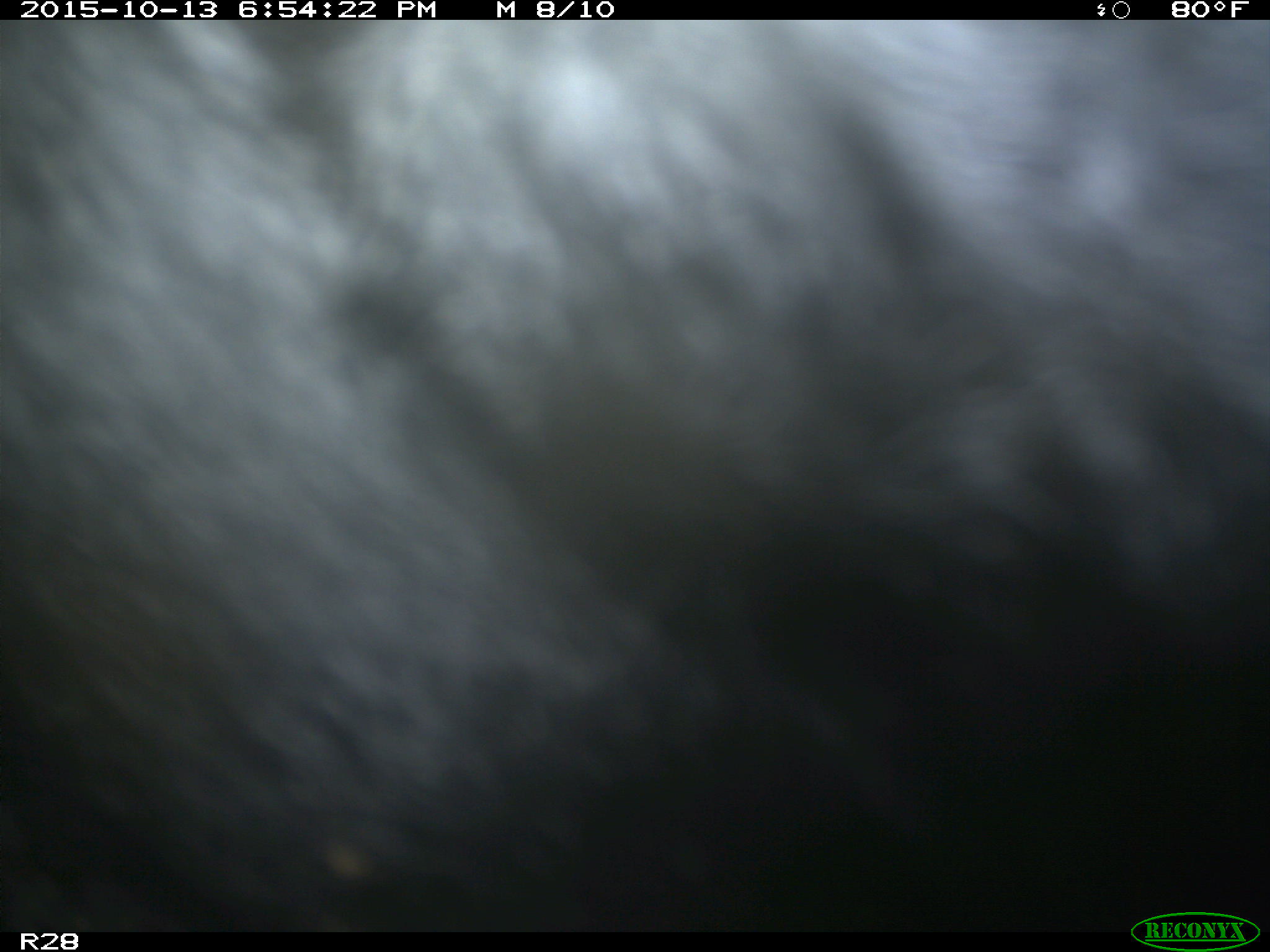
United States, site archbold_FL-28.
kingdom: Animalia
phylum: Chordata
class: Mammalia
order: Artiodactyla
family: Bovidae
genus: Bos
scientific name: Bos taurus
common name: domestic cow